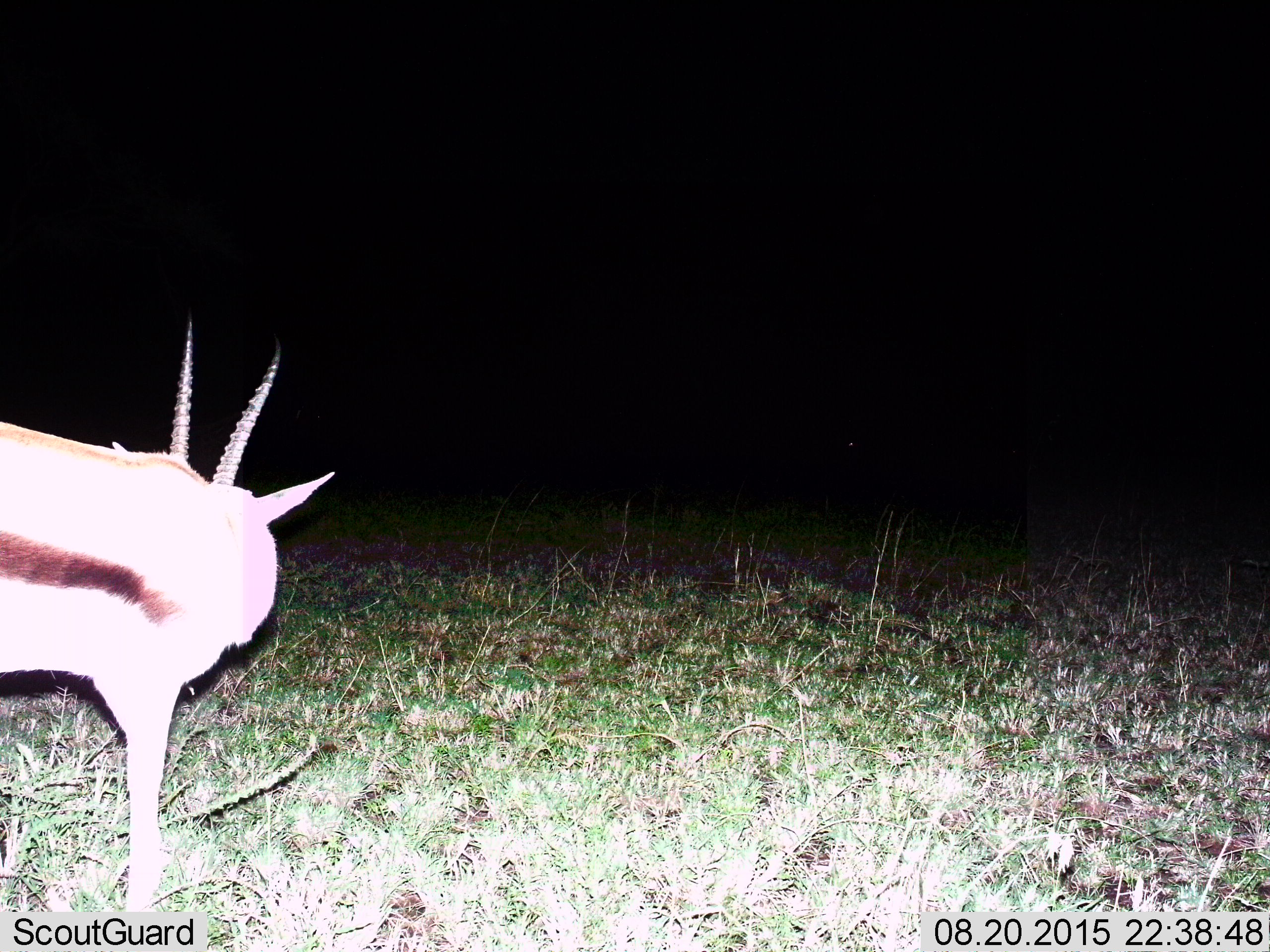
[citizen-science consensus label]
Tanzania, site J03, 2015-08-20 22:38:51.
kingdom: Animalia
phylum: Chordata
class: Mammalia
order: Artiodactyla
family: Bovidae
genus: Eudorcas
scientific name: Eudorcas thomsonii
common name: thomson's gazelle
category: gazellethomsons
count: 1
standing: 100%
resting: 0%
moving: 0%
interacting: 0%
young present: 0%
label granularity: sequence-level